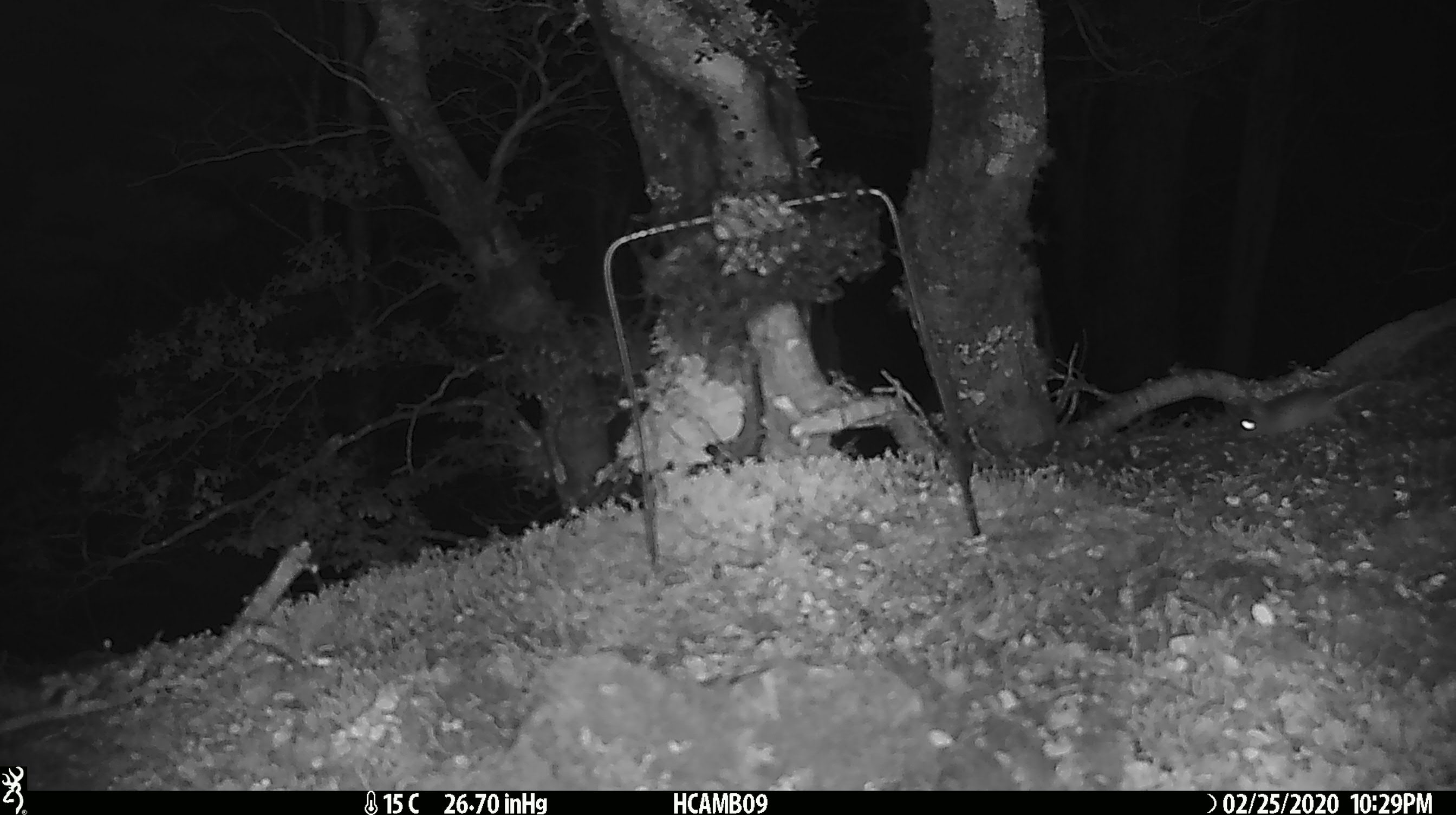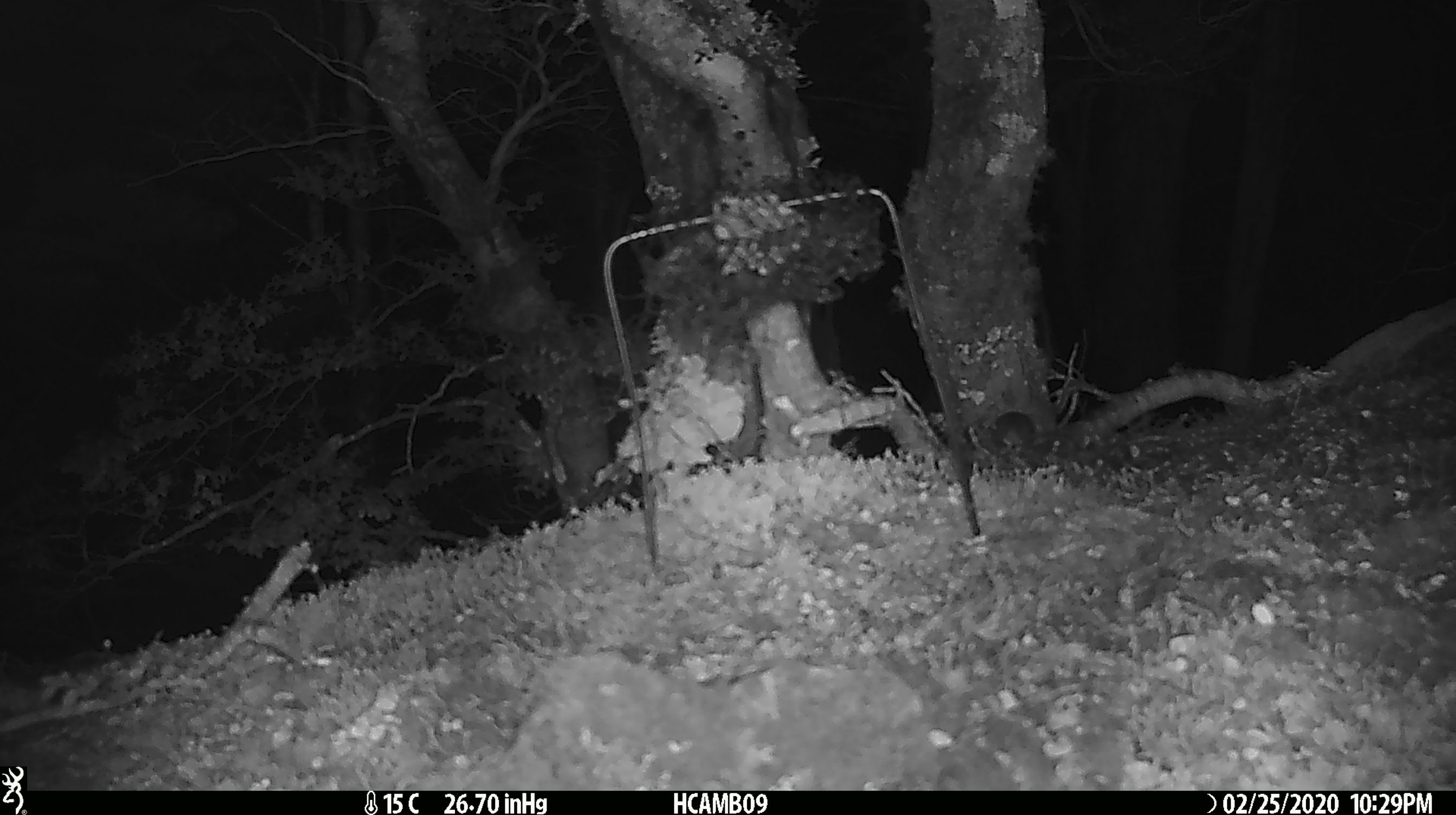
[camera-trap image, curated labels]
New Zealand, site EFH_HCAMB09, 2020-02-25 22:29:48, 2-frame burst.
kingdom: Animalia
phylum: Chordata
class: Mammalia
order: Rodentia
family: Muridae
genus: Mus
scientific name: Mus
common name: mouse